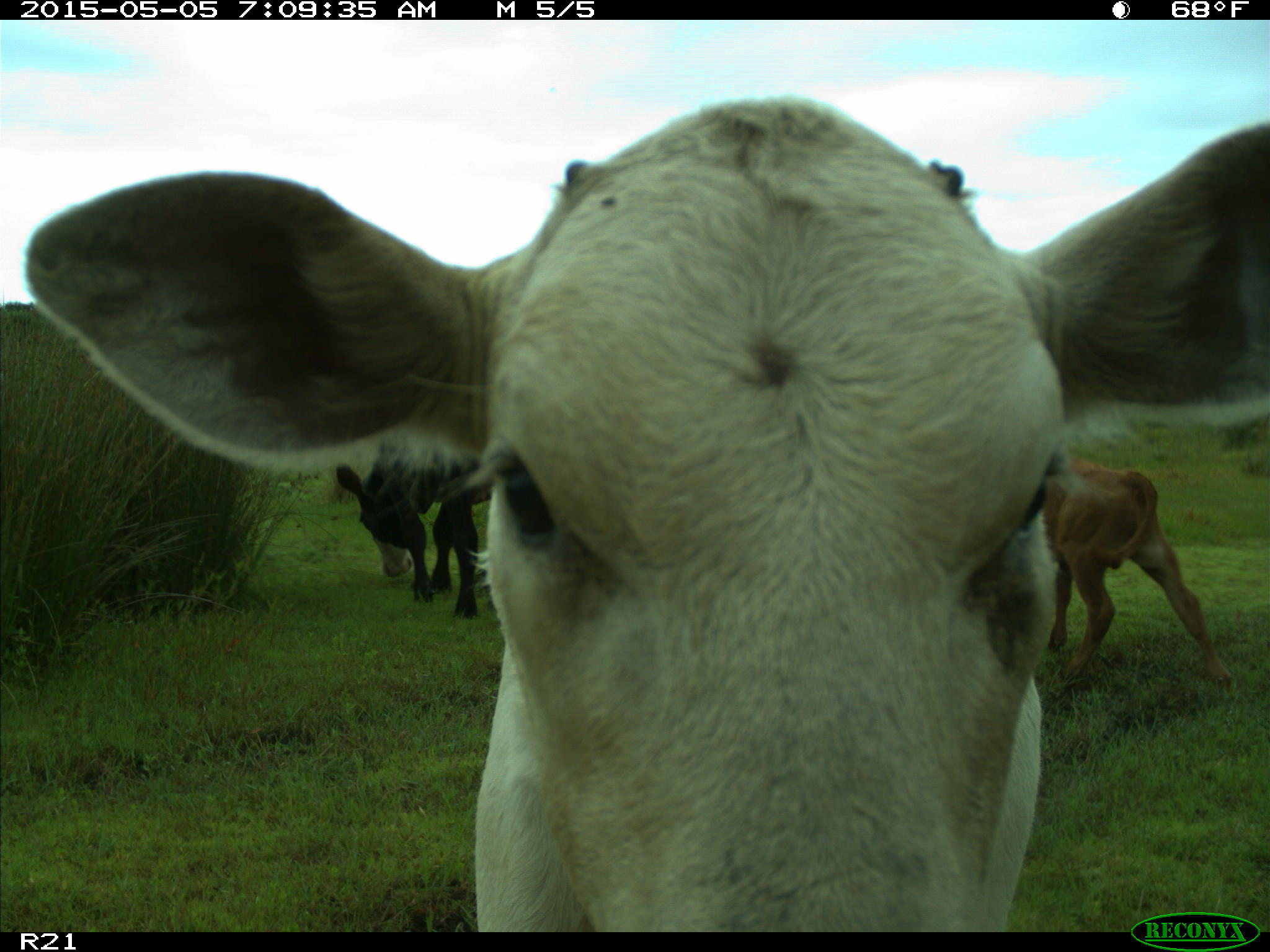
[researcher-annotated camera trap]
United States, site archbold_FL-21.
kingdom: Animalia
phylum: Chordata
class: Mammalia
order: Artiodactyla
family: Bovidae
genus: Bos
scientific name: Bos taurus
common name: domestic cow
Bos taurus (domestic cow).